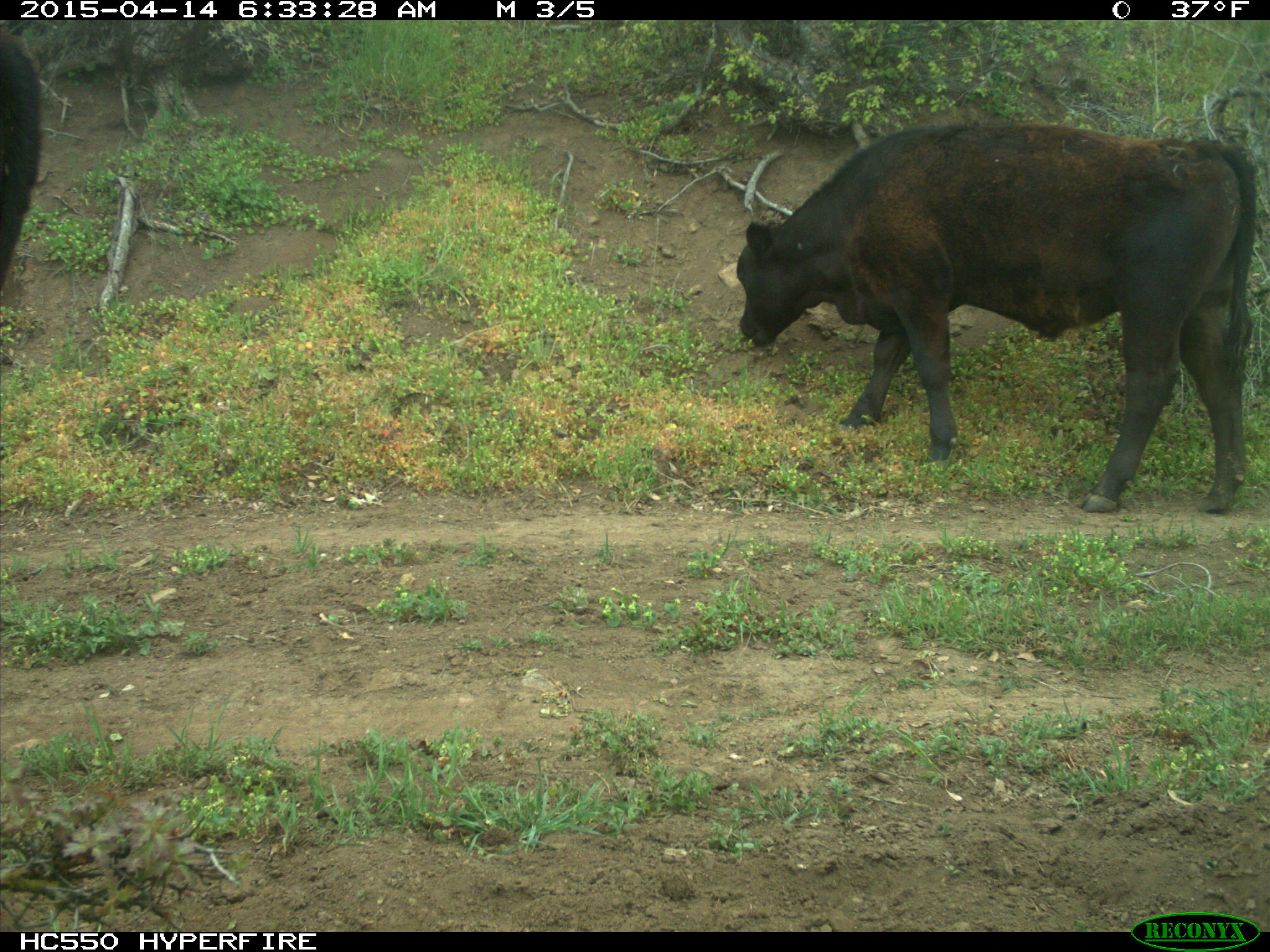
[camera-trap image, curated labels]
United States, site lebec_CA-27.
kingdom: Animalia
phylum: Chordata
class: Mammalia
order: Artiodactyla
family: Bovidae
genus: Bos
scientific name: Bos taurus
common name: domestic cow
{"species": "Bos taurus (domestic cow)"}